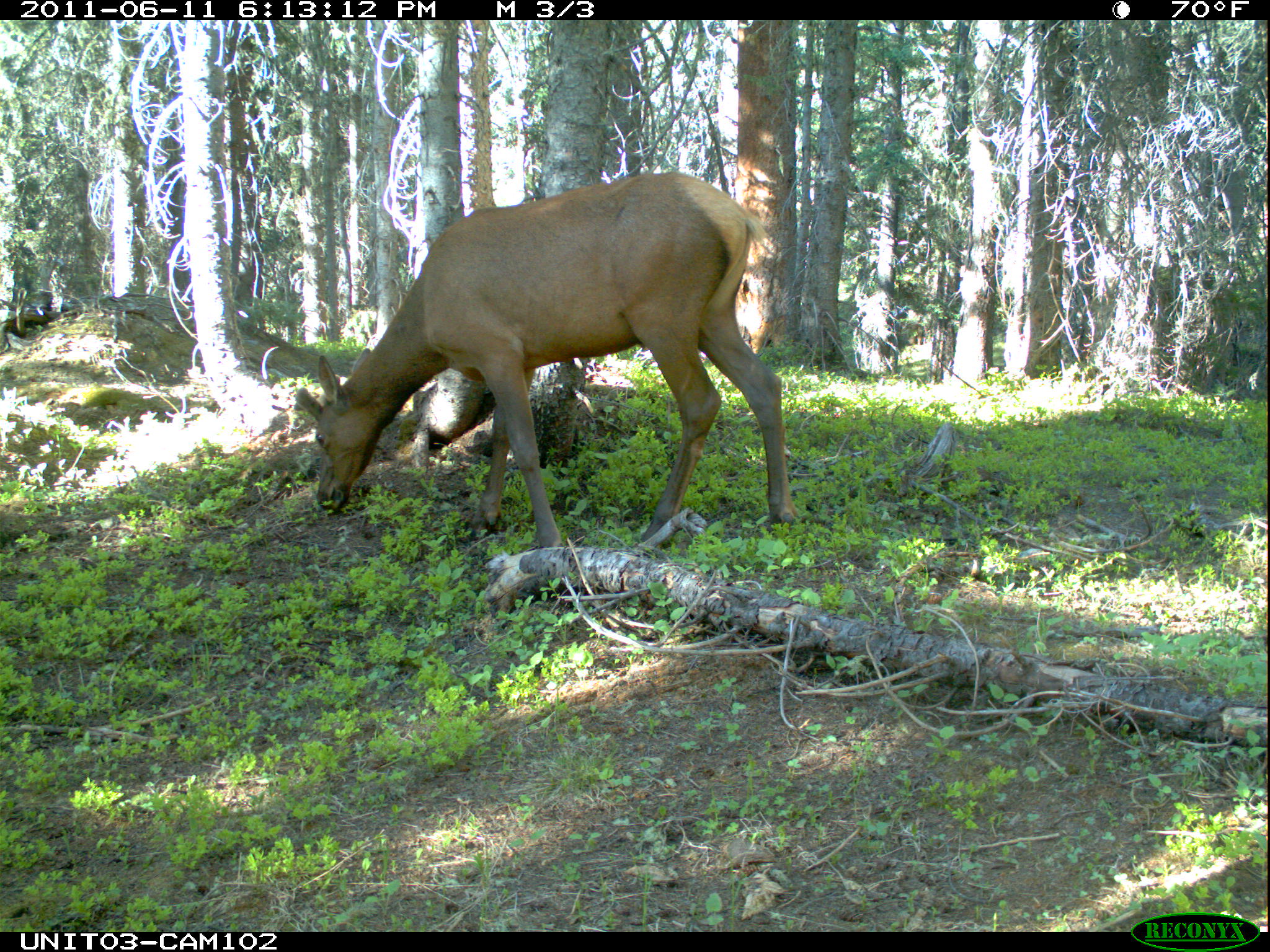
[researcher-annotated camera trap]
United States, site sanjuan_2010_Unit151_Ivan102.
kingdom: Animalia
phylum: Chordata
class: Mammalia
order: Artiodactyla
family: Cervidae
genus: Cervus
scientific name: Cervus elaphus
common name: red deer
Cervus elaphus (red deer).